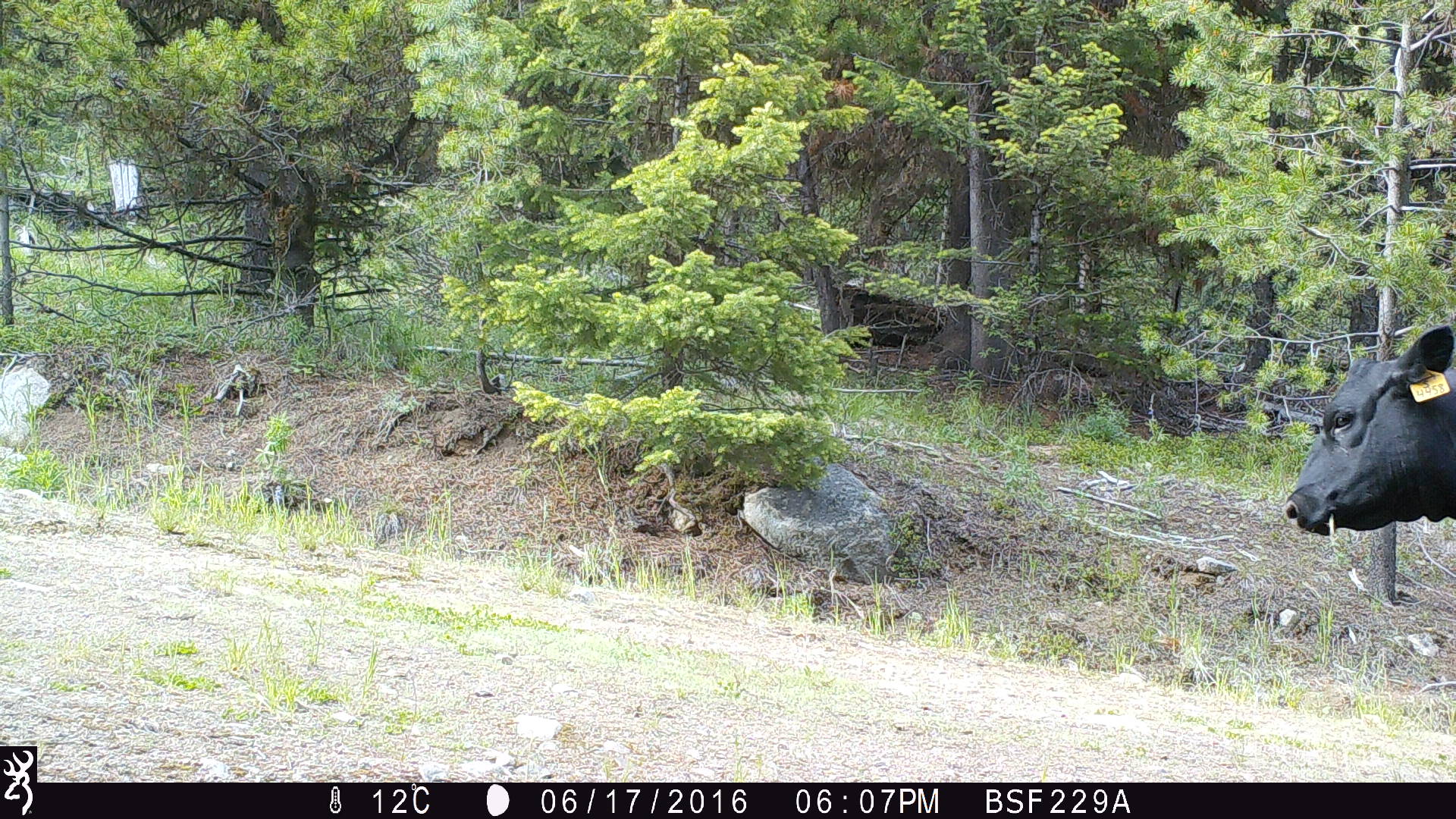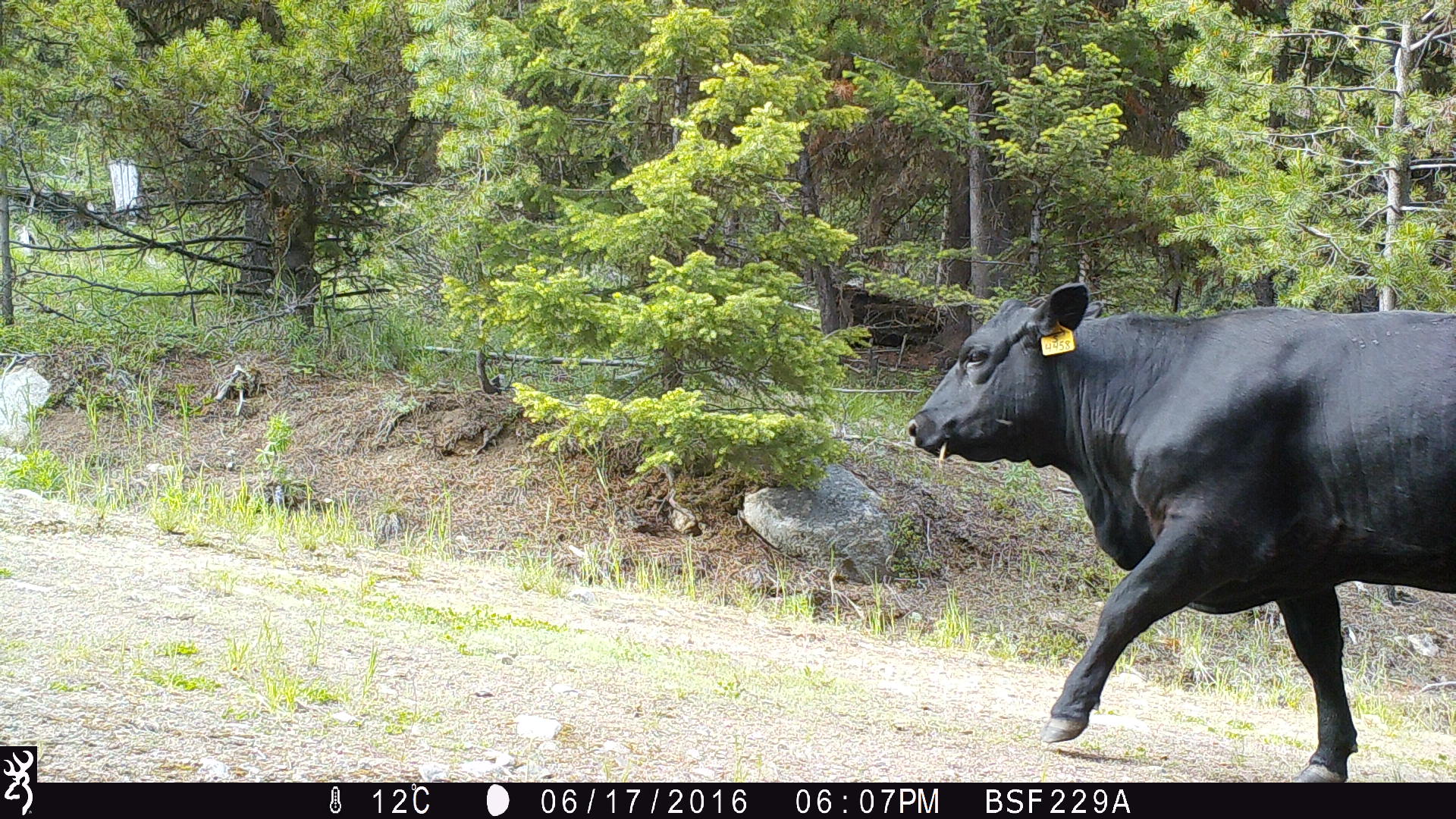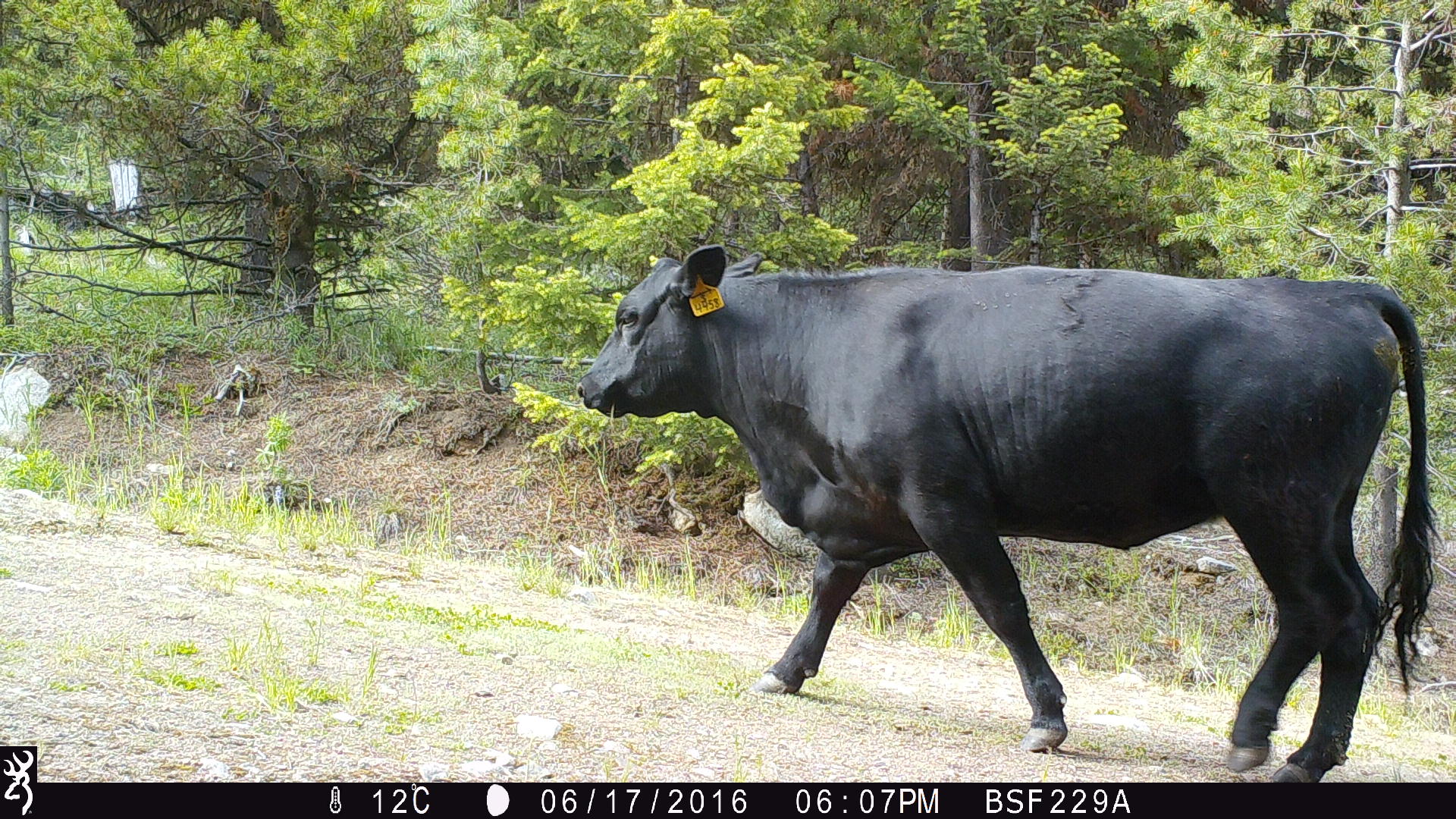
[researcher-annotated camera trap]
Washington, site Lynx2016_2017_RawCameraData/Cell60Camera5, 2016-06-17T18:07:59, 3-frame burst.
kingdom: Animalia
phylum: Chordata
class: Mammalia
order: Artiodactyla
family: Bovidae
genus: Bos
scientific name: Bos taurus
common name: domestic cattle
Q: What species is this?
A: Domestic cattle (Bos taurus).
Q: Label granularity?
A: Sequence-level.